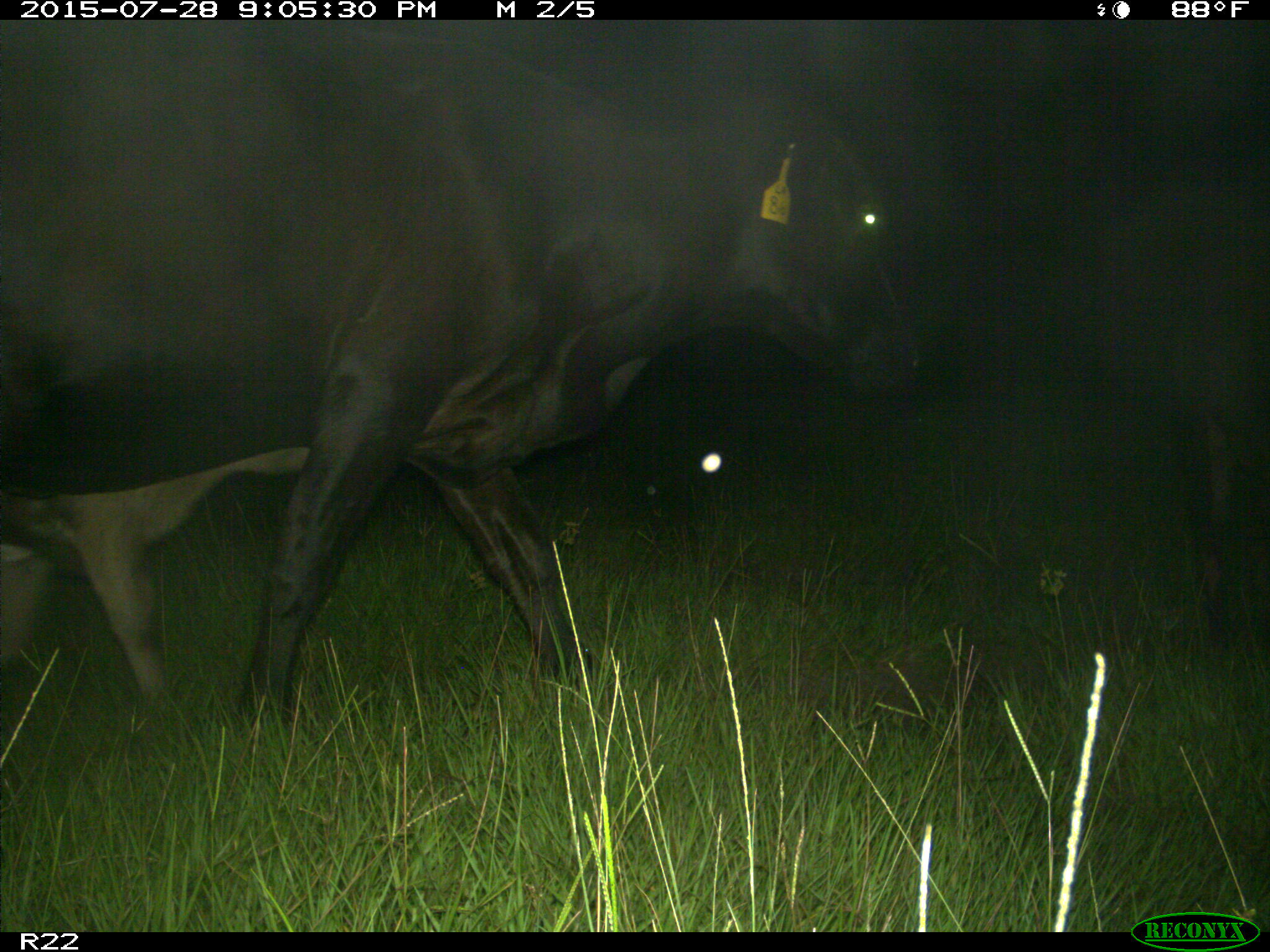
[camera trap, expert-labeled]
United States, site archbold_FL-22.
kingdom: Animalia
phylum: Chordata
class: Mammalia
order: Artiodactyla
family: Bovidae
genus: Bos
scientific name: Bos taurus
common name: domestic cow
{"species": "Bos taurus (domestic cow)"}